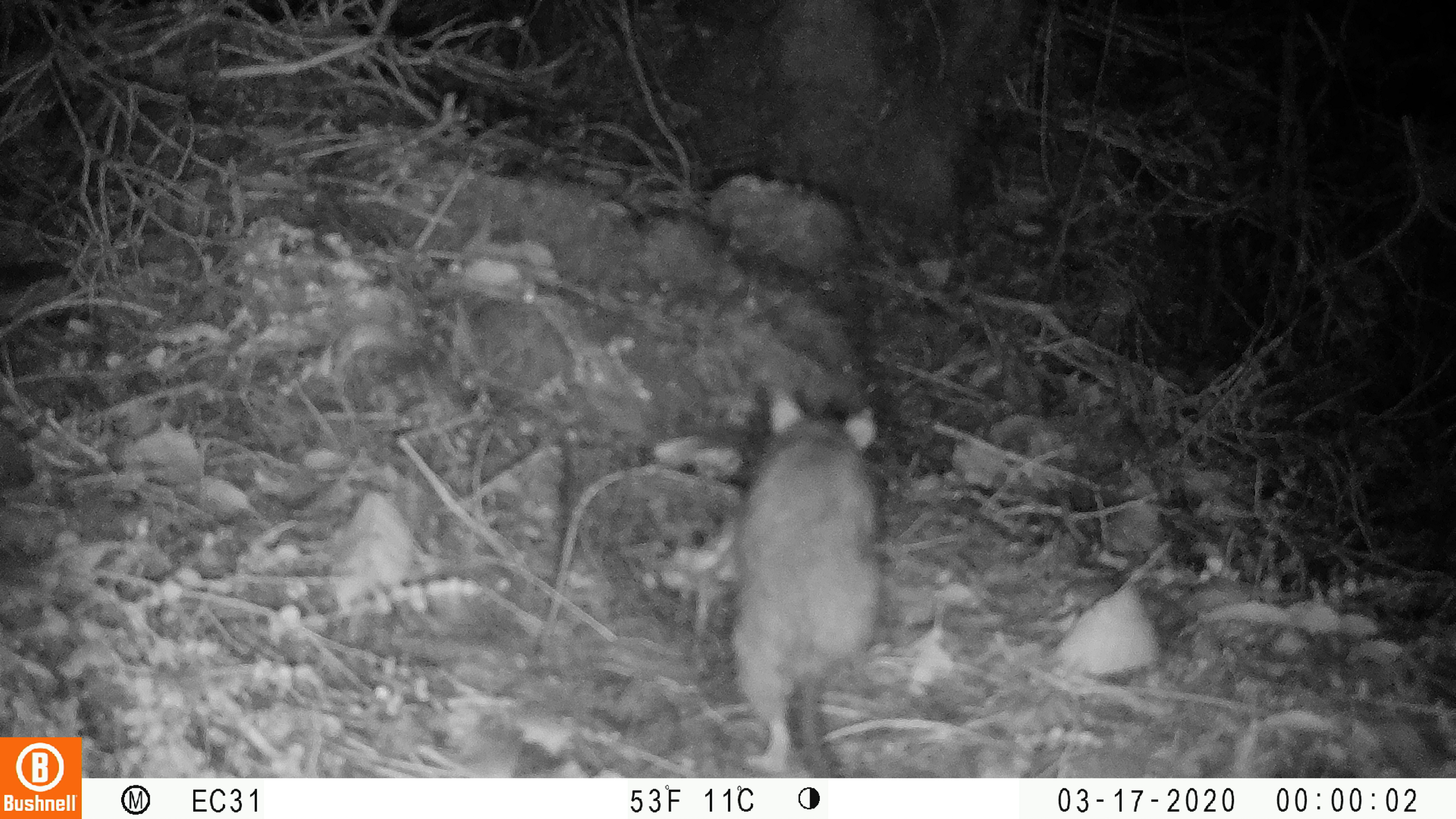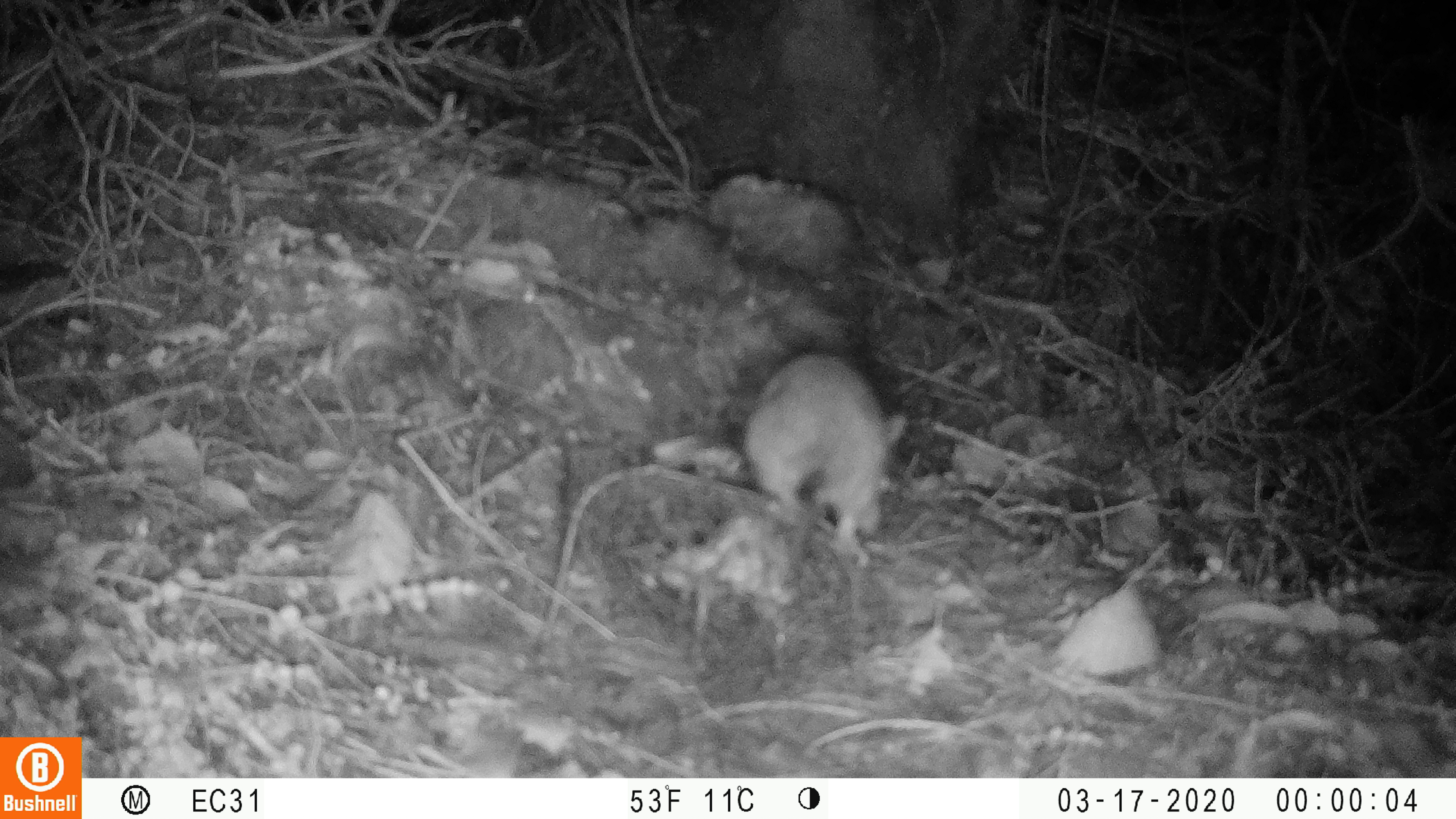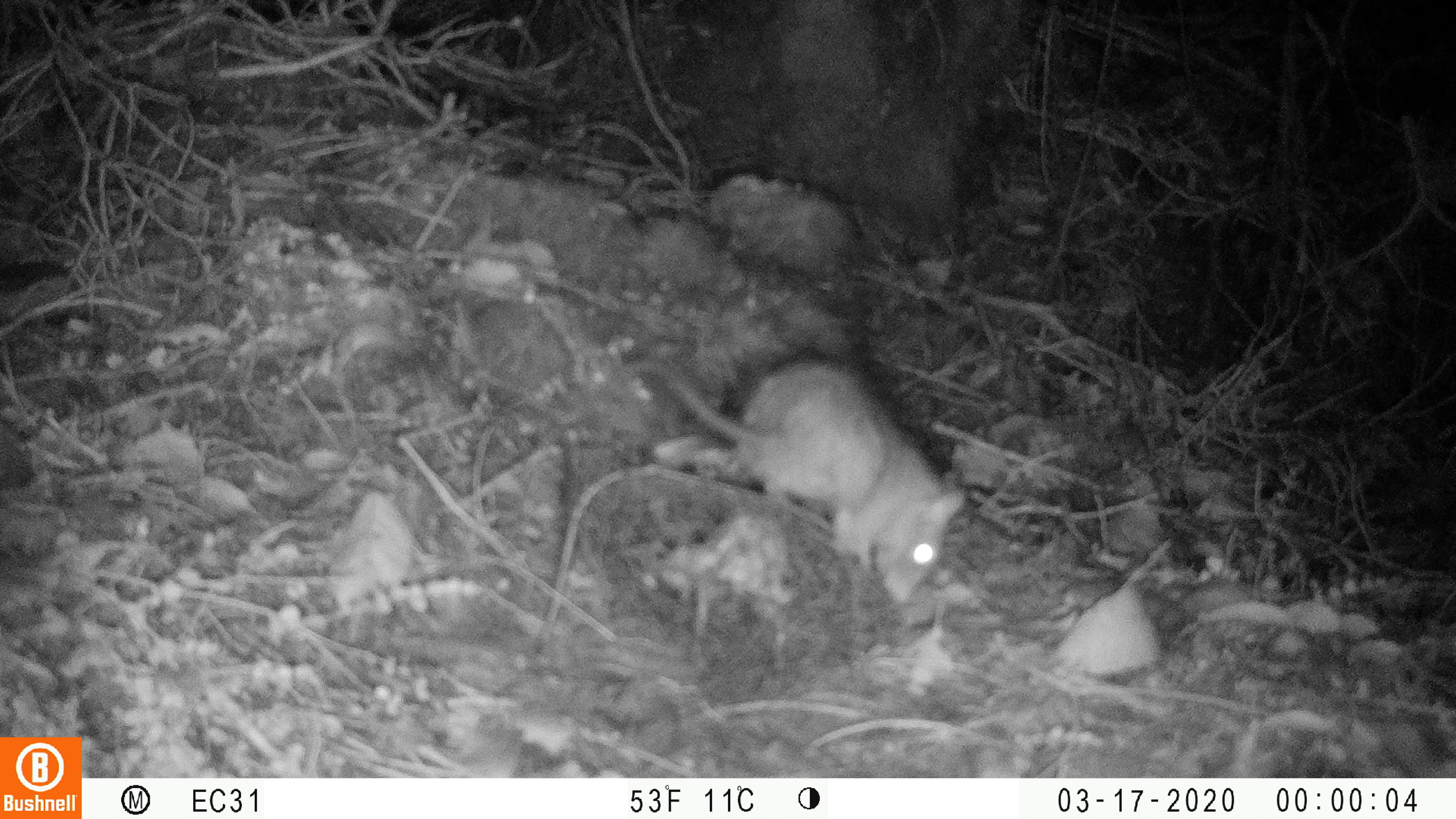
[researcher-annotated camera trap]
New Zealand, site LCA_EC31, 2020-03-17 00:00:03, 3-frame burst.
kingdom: Animalia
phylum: Chordata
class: Mammalia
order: Rodentia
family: Muridae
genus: Rattus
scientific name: Rattus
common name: rat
Rat (Rattus).